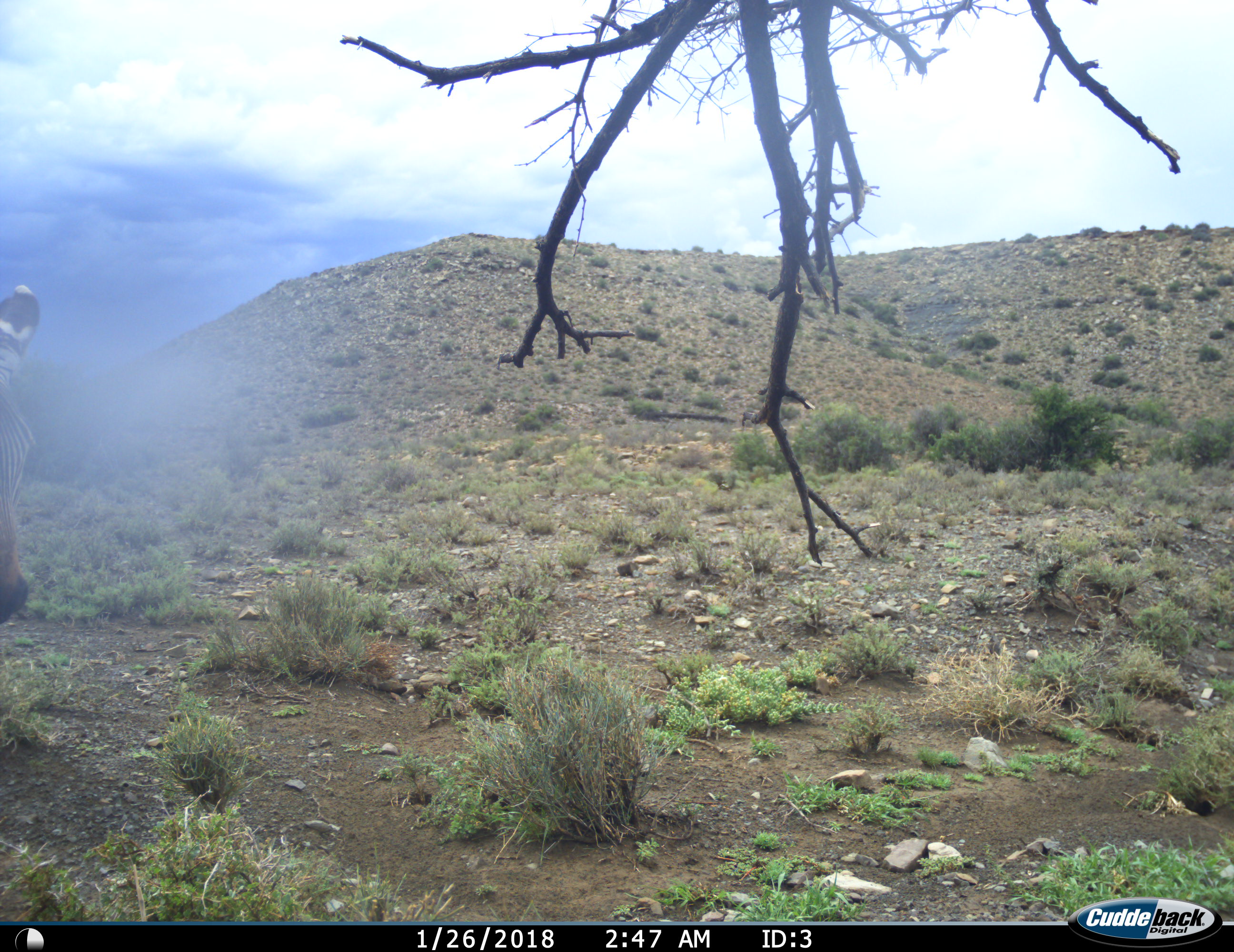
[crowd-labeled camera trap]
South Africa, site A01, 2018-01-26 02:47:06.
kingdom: Animalia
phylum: Chordata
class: Mammalia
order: Perissodactyla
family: Equidae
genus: Equus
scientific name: Equus zebra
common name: mountain zebra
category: zebramountain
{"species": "zebramountain (mountain zebra) (Equus zebra)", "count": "1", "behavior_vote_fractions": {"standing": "89%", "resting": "0%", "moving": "22%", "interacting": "0%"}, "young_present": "11%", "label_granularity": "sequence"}